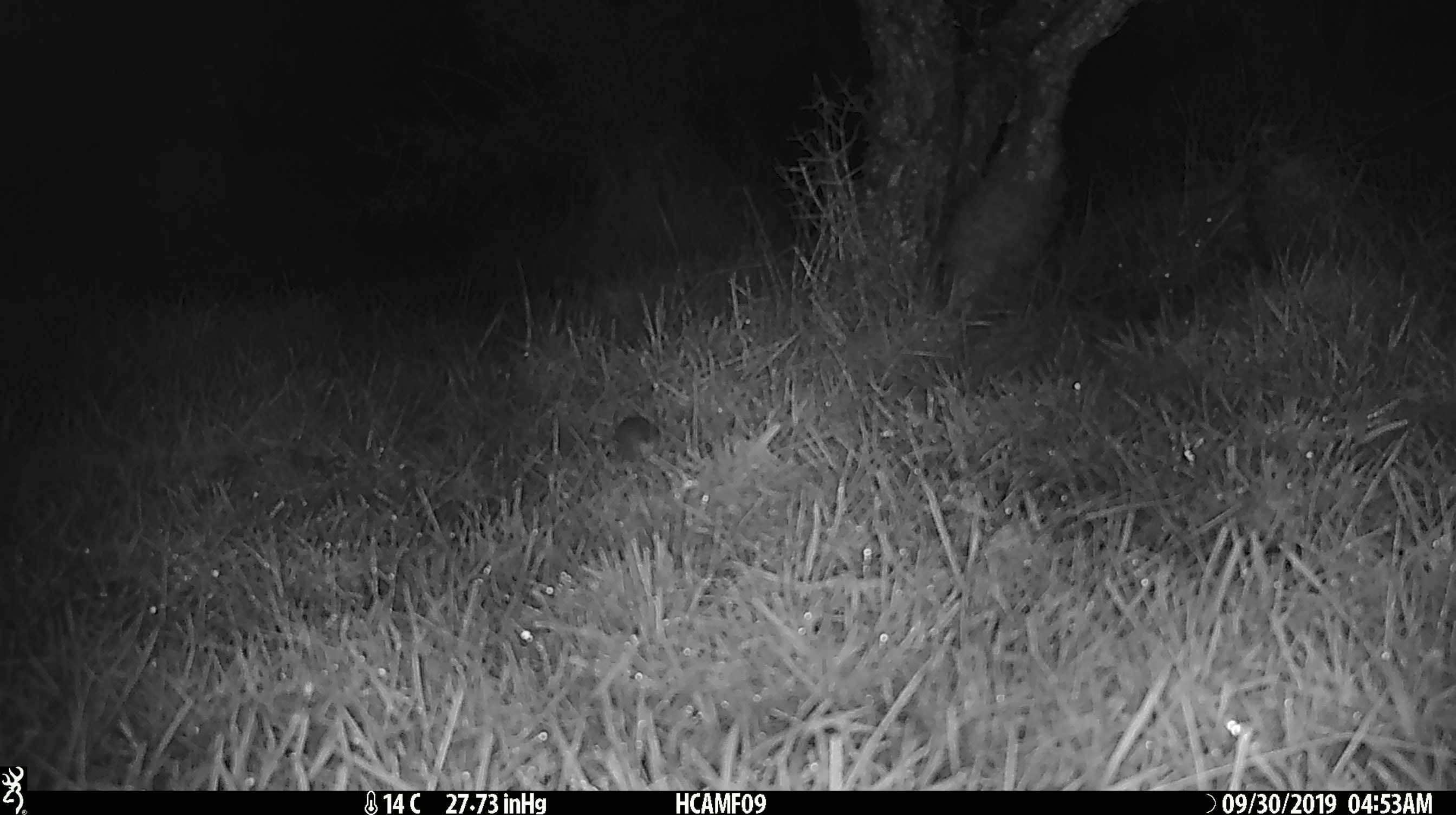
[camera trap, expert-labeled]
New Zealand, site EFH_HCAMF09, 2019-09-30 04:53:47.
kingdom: Animalia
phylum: Chordata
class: Mammalia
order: Rodentia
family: Muridae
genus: Mus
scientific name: Mus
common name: mouse